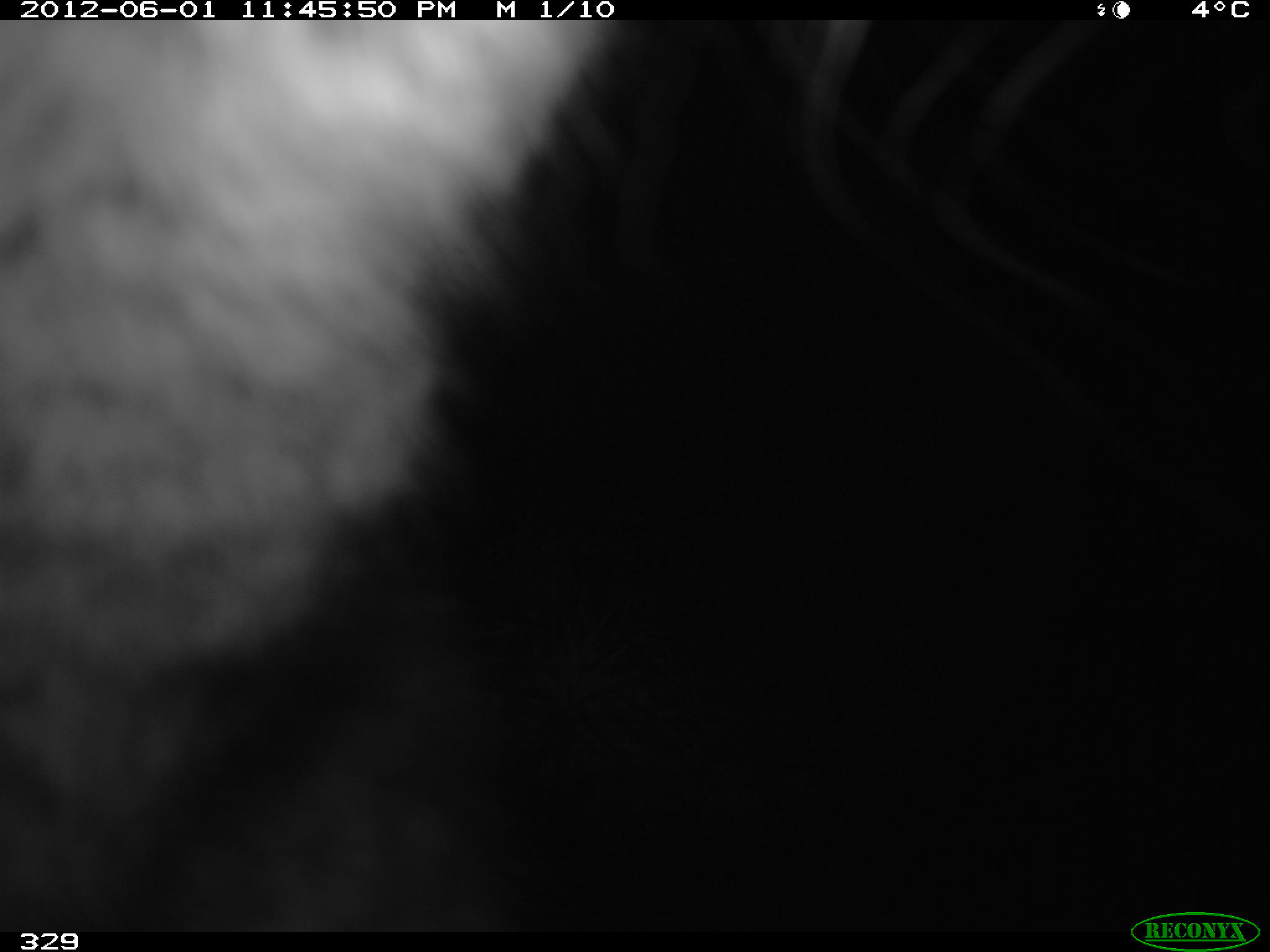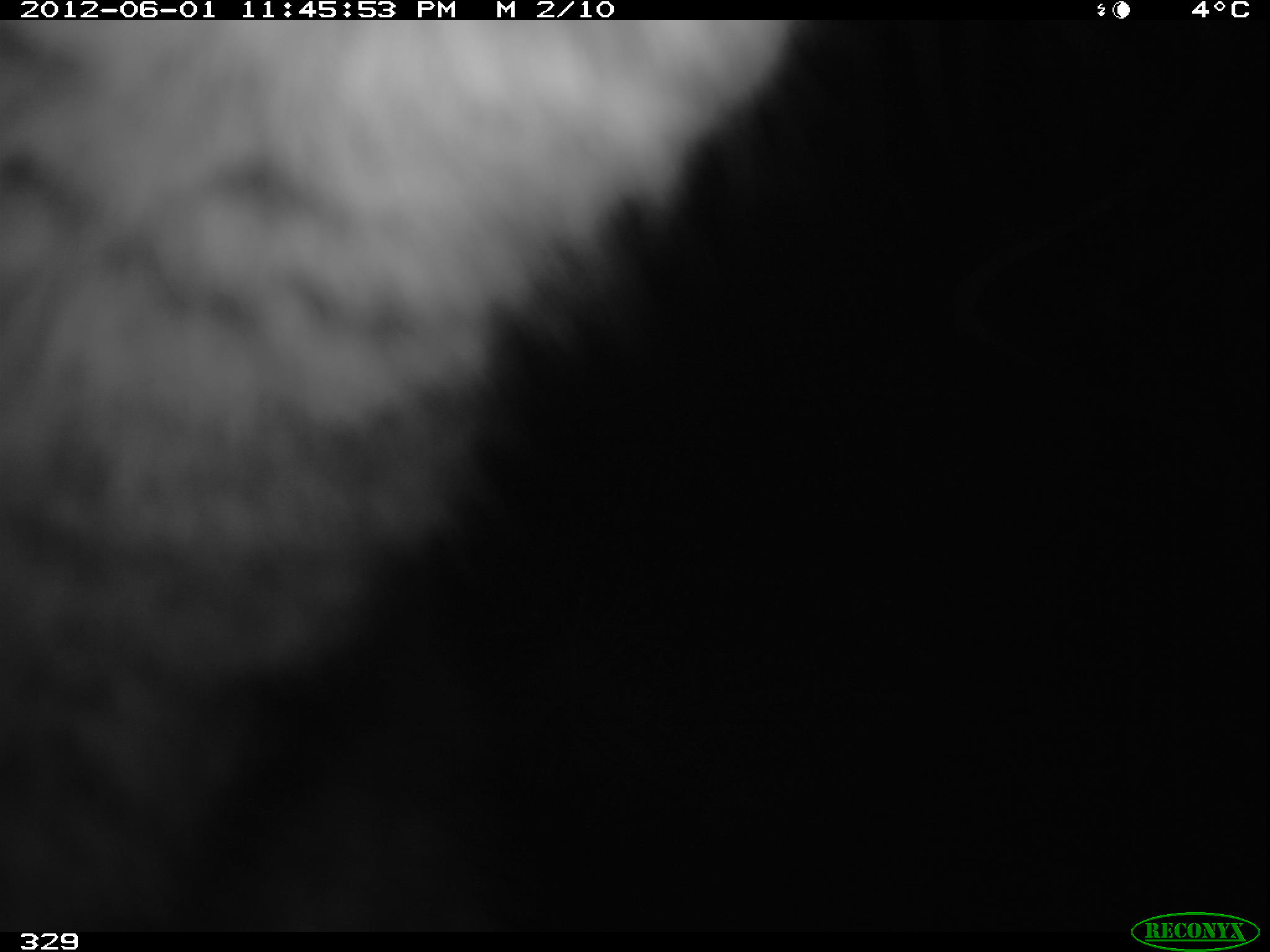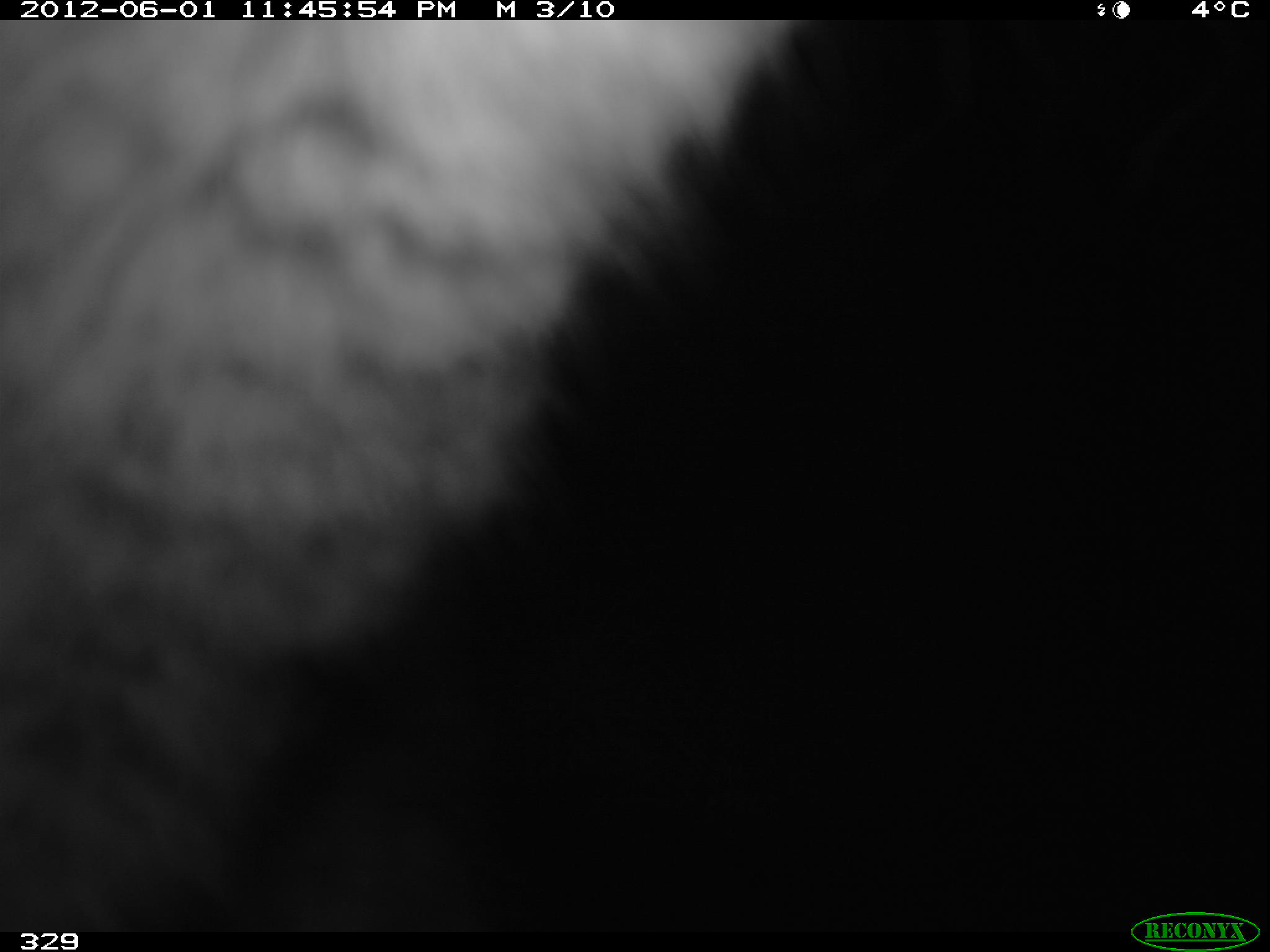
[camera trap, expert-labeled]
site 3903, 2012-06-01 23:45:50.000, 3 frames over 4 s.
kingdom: Animalia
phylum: Chordata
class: Mammalia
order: Rodentia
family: Chinchillidae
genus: Lagidium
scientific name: Lagidium viscacia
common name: mountain viscacha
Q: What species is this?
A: Lagidium viscacia (mountain viscacha).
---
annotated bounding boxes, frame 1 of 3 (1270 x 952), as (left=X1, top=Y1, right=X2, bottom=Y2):
lagidium viscacia: (left=0, top=19, right=612, bottom=932)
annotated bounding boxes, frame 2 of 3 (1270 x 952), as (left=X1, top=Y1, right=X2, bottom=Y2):
lagidium viscacia: (left=0, top=20, right=807, bottom=932)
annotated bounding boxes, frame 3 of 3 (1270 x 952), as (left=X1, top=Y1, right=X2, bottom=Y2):
lagidium viscacia: (left=0, top=17, right=805, bottom=928)